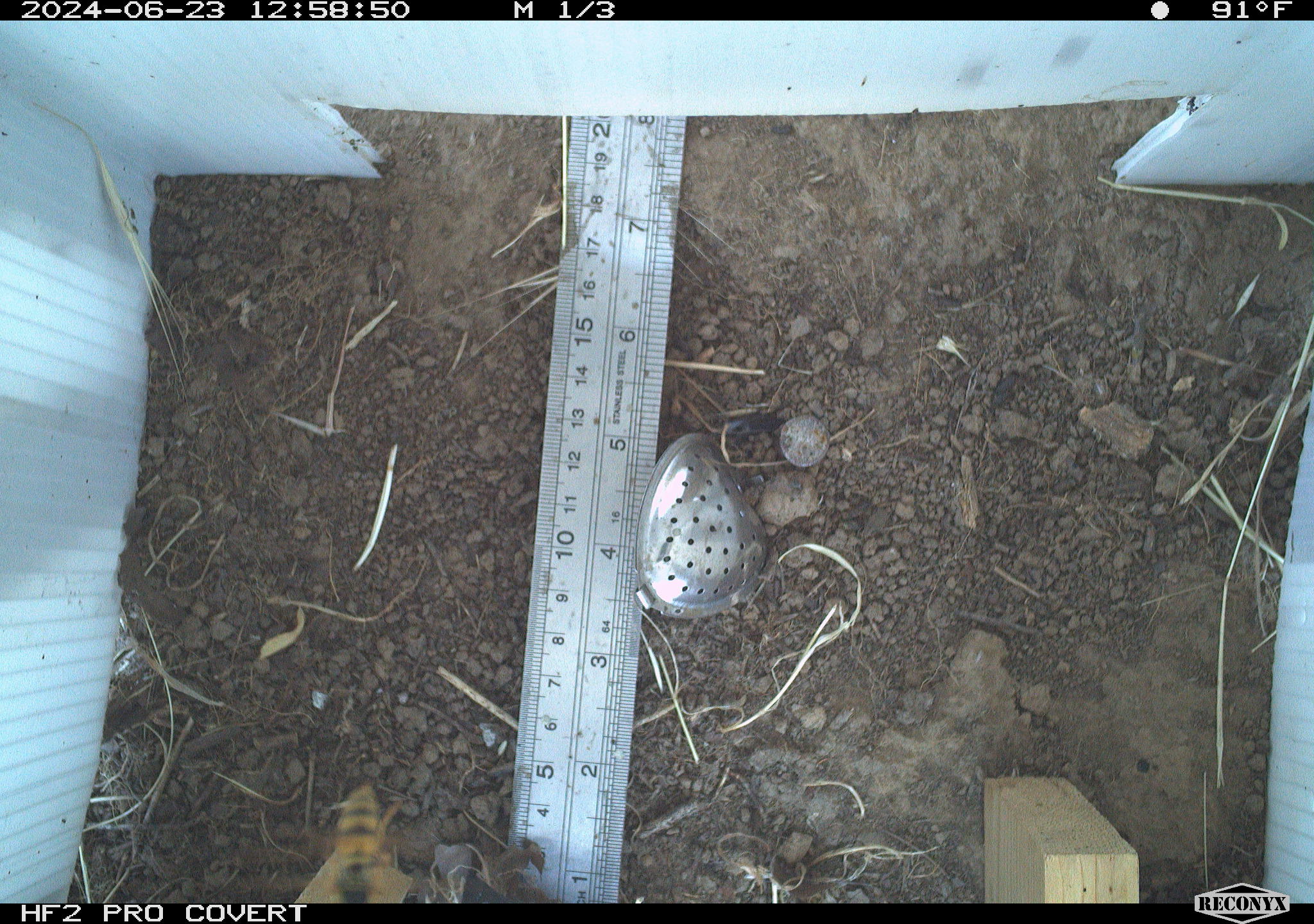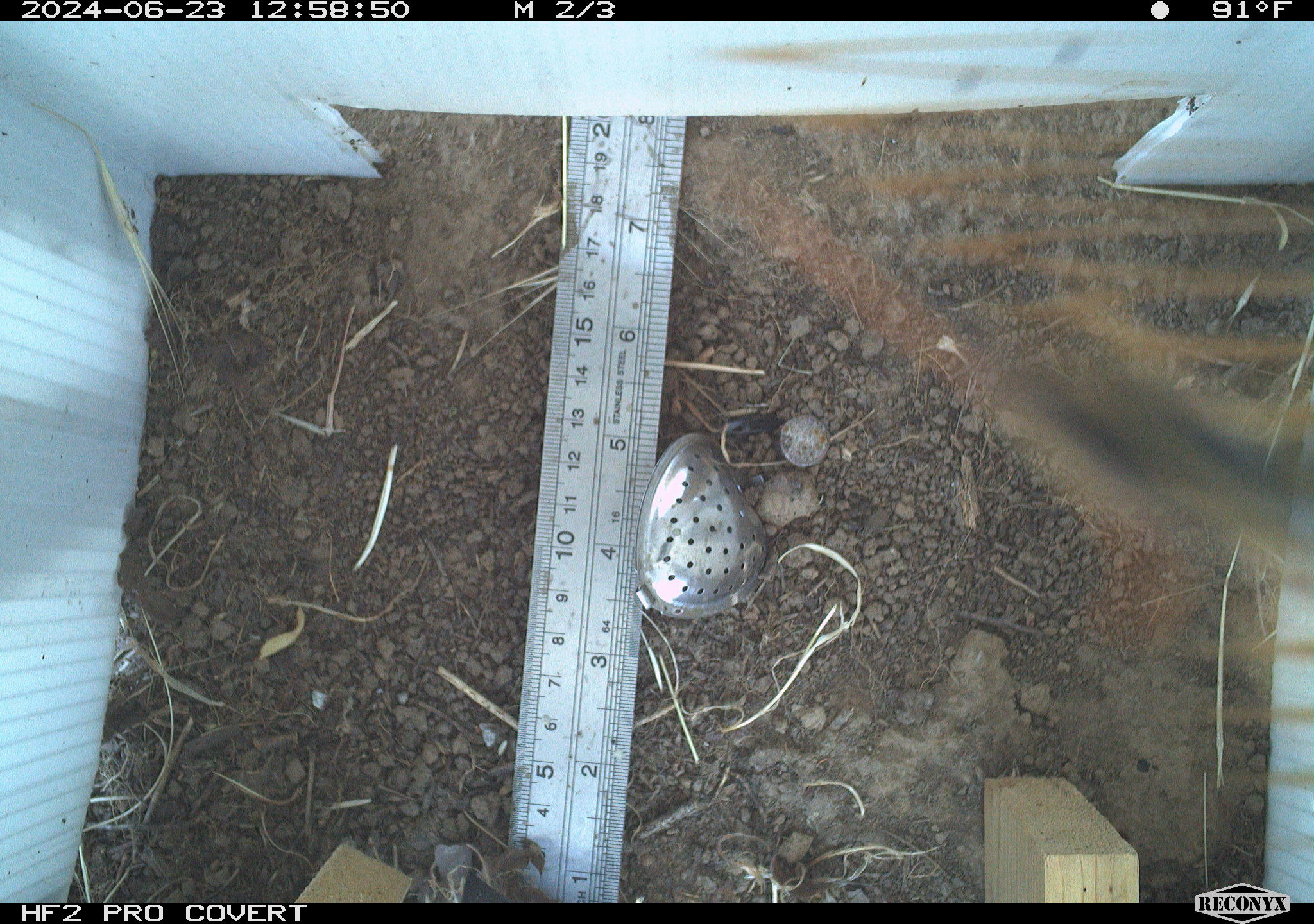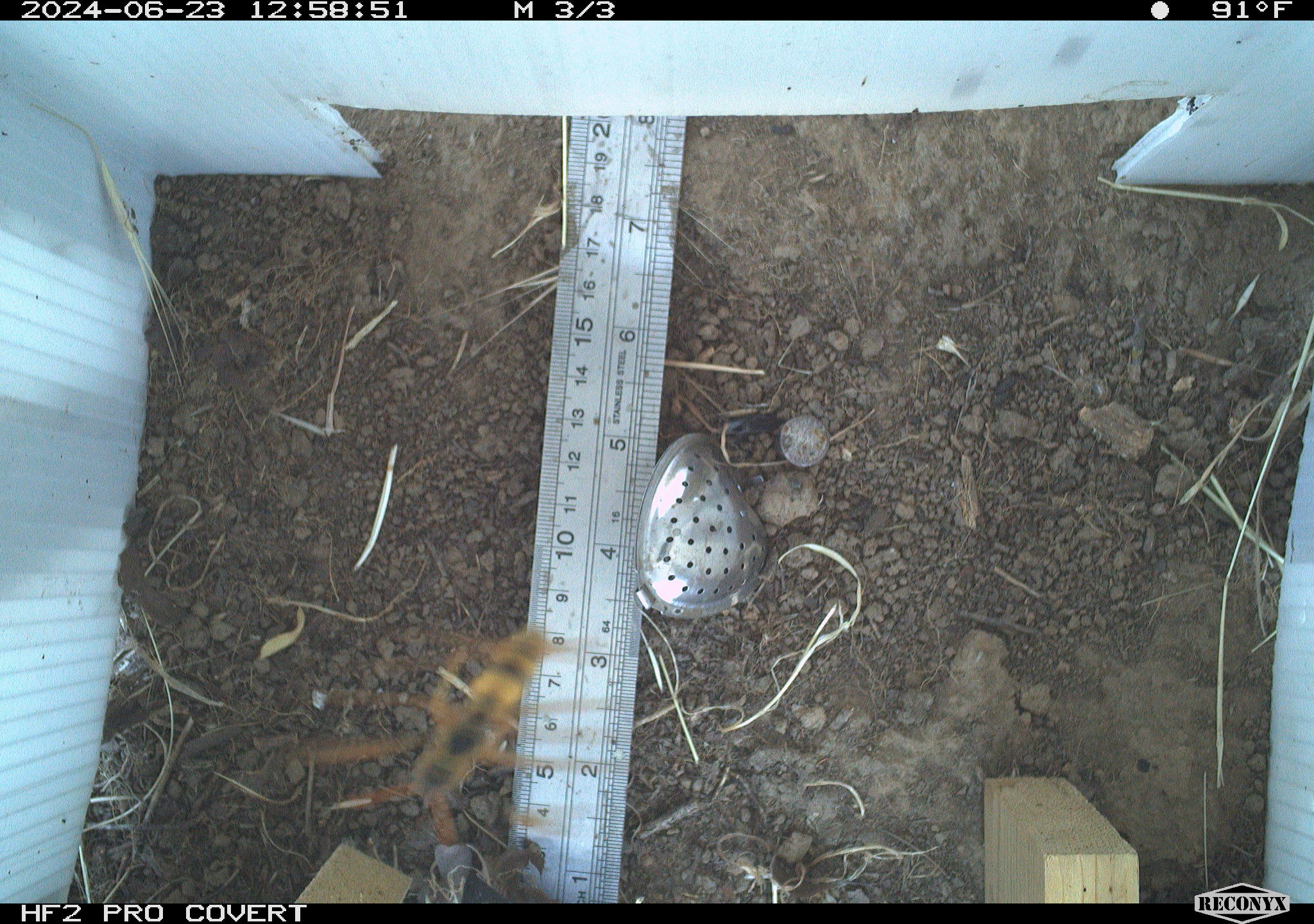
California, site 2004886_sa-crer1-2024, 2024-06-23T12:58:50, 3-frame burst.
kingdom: Animalia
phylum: Arthropoda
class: Insecta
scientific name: Insecta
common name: insect